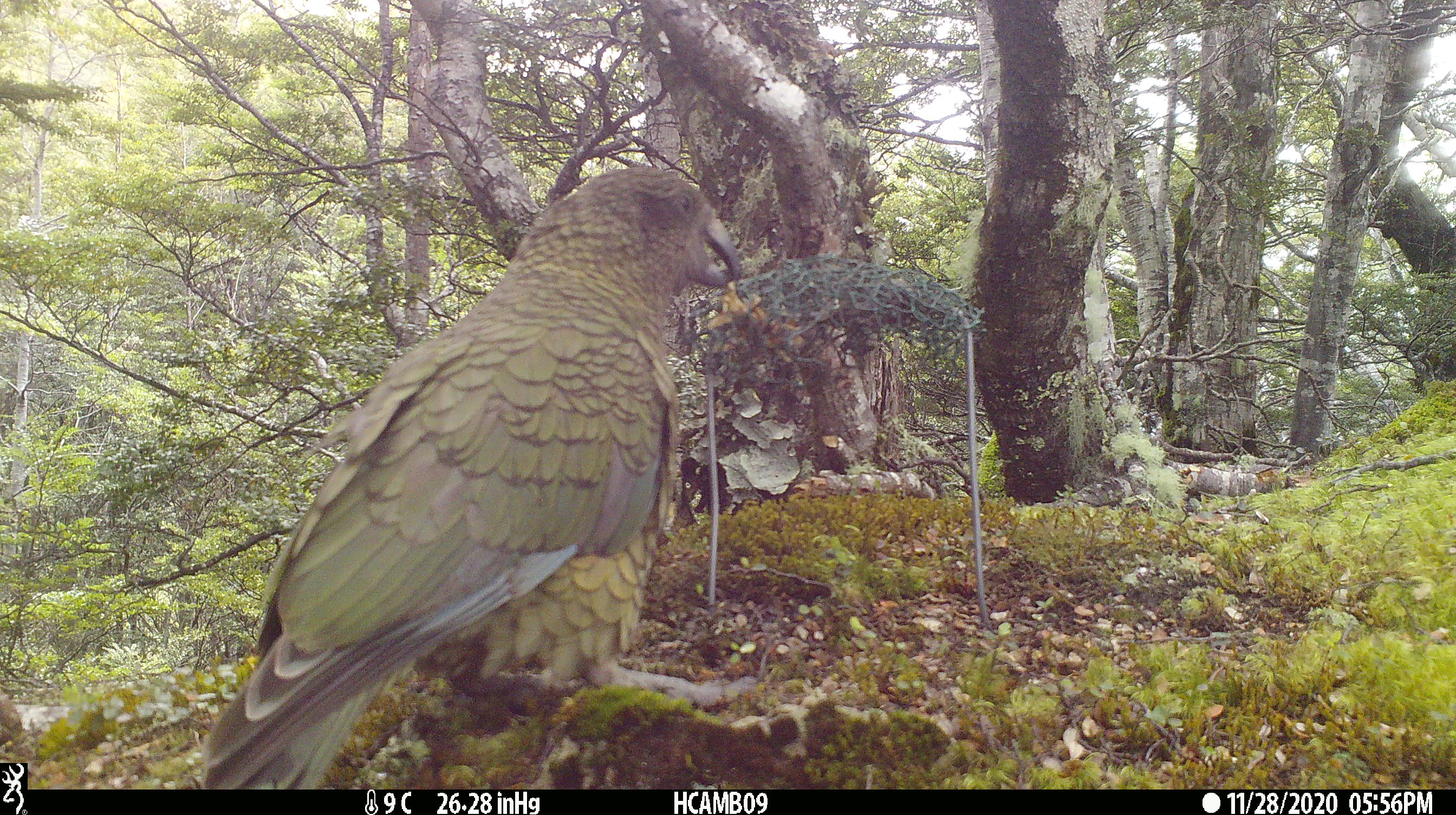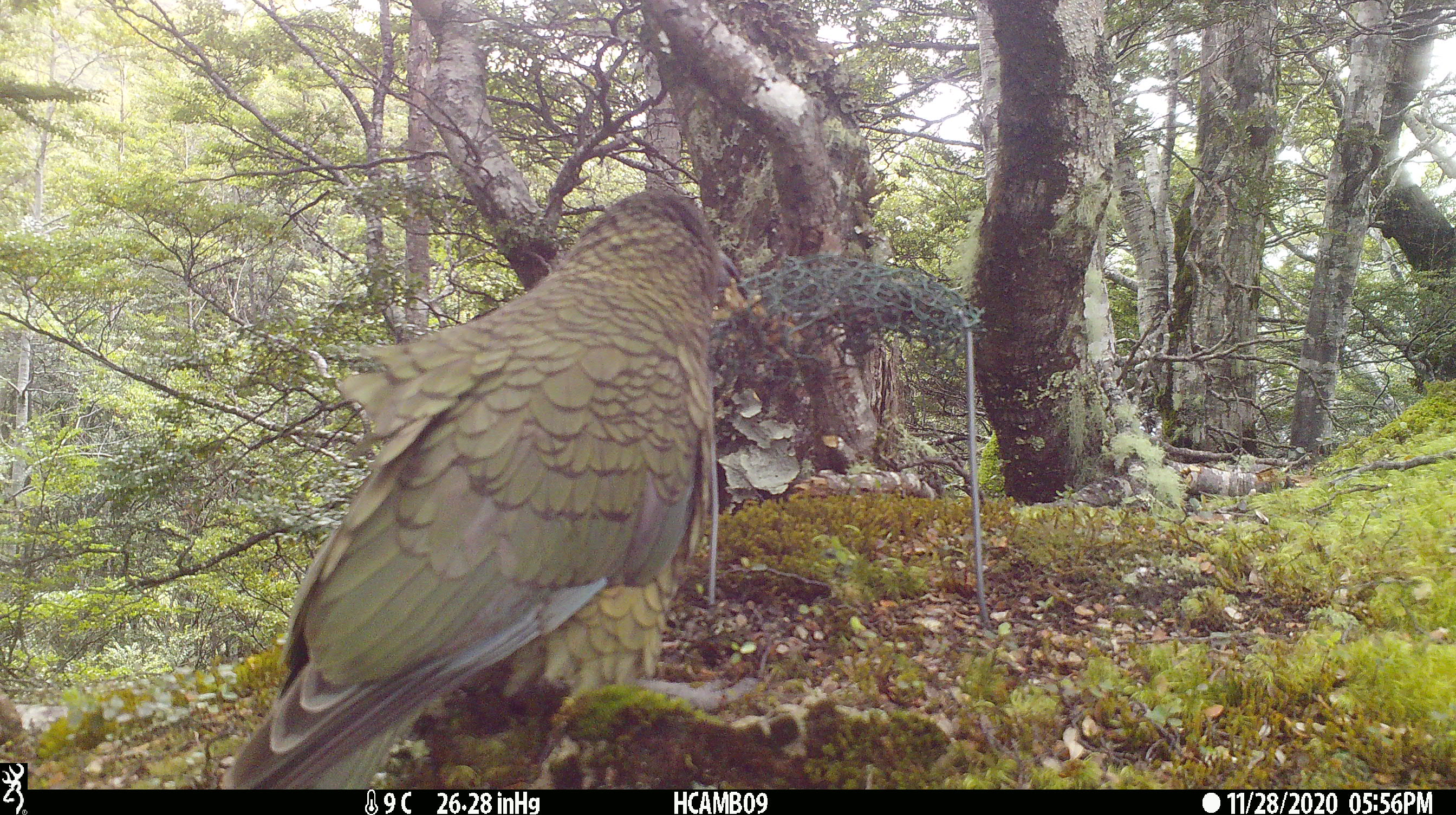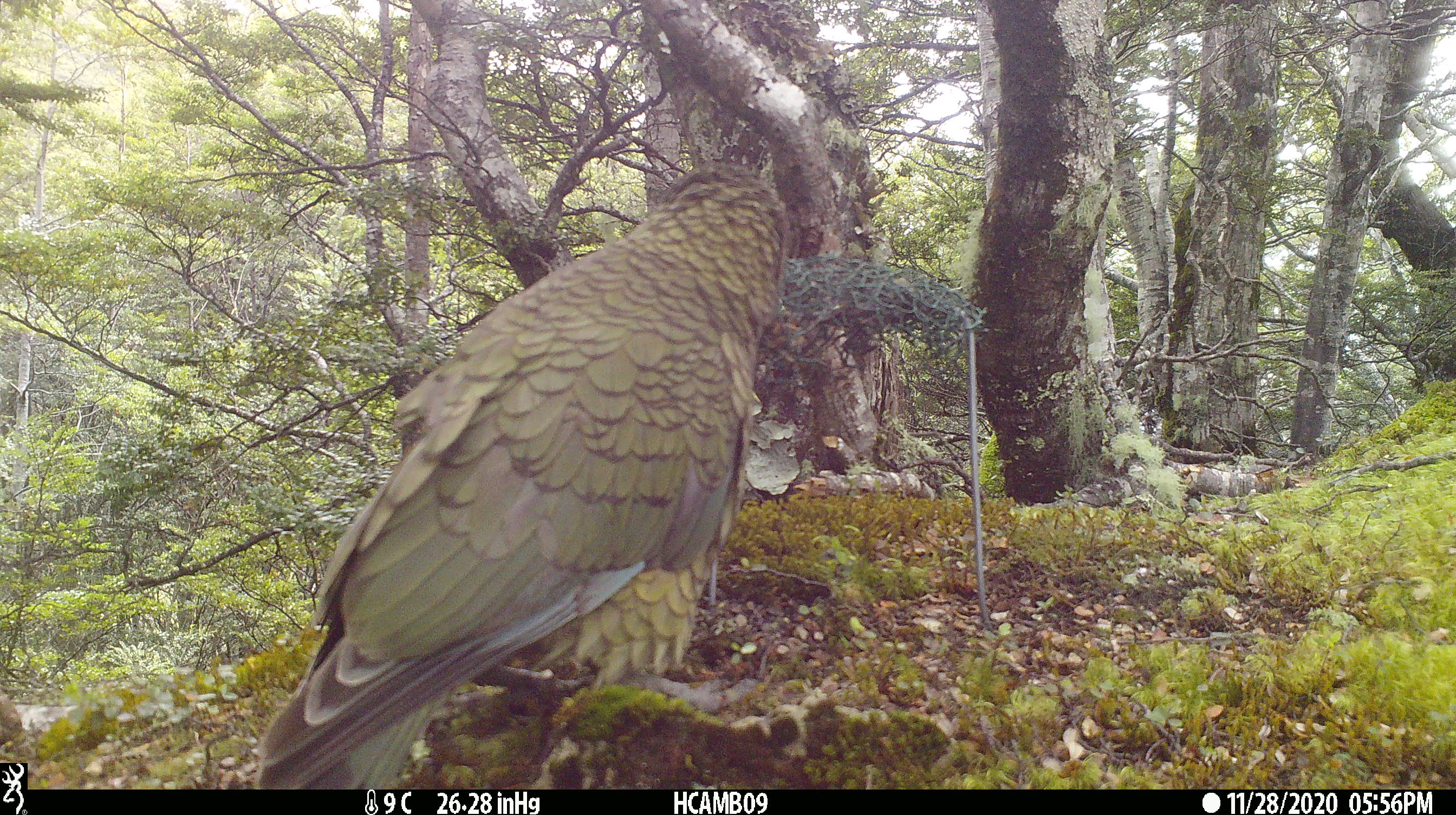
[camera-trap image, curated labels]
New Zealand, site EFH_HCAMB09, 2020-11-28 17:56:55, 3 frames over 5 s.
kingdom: Animalia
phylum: Chordata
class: Aves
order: Psittaciformes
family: Strigopidae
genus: Nestor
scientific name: Nestor notabilis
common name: kea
Kea (Nestor notabilis).